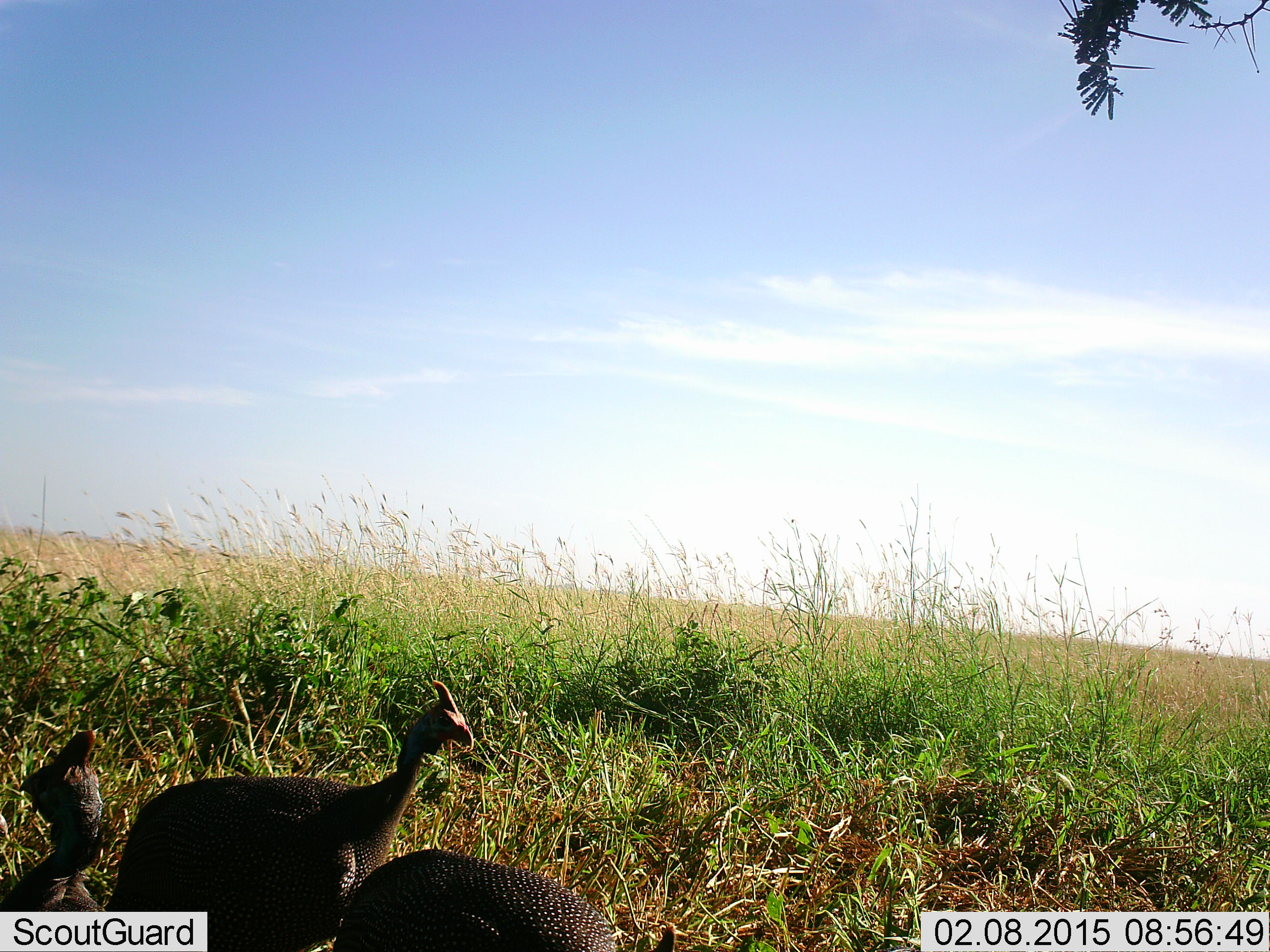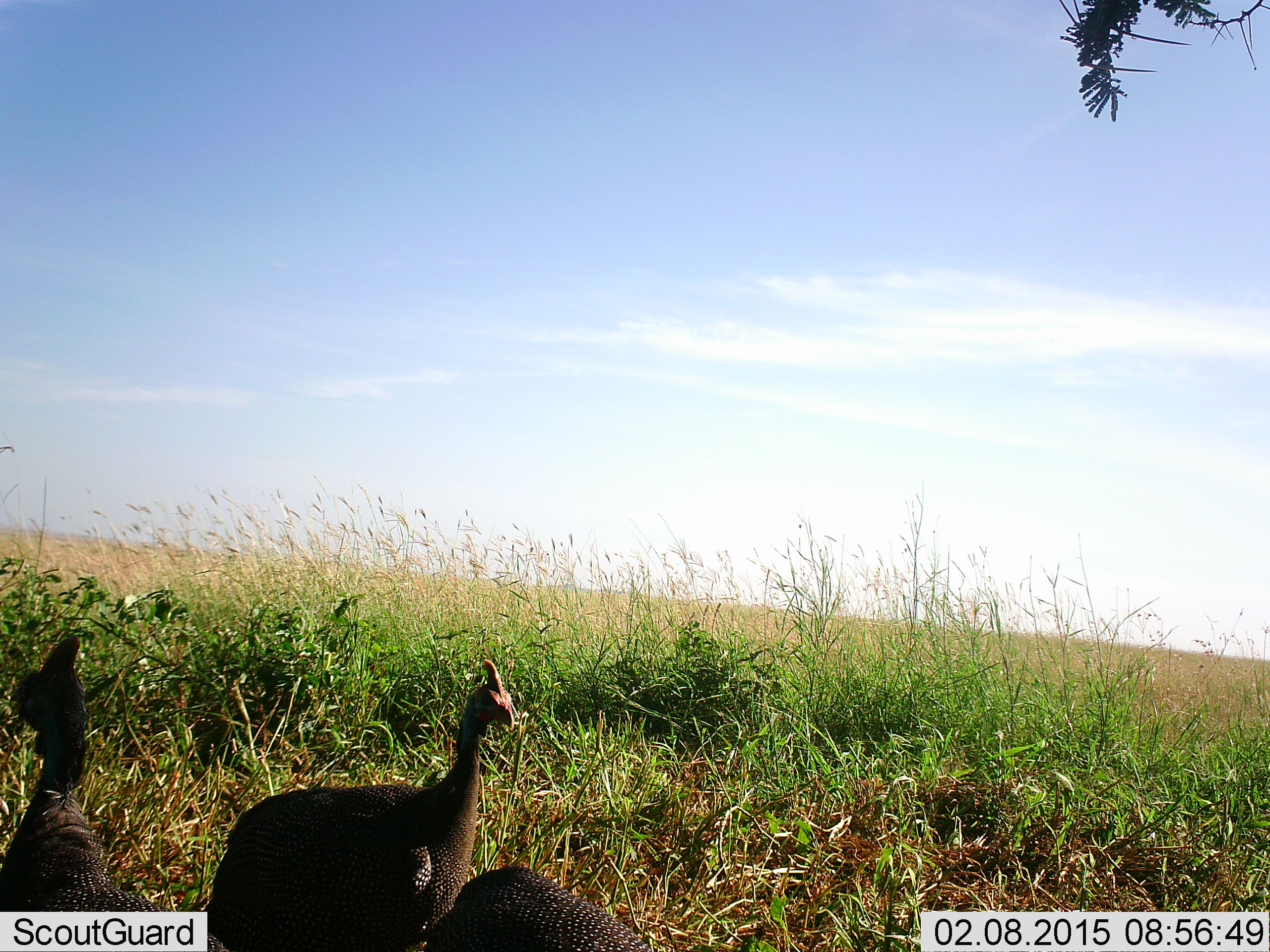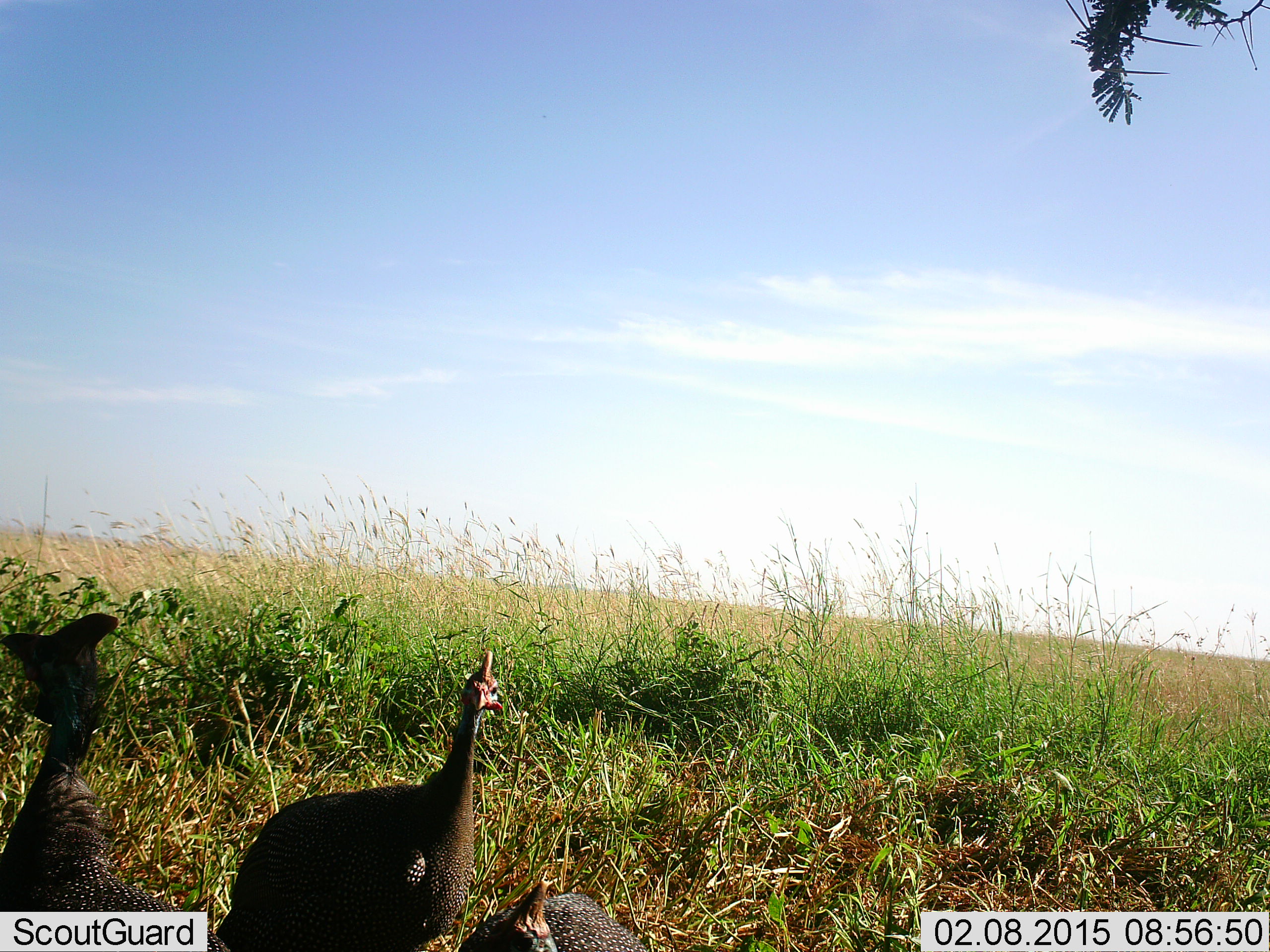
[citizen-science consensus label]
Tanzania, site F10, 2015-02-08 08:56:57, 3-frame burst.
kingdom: Animalia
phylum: Chordata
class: Aves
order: Galliformes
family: Numididae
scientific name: Numididae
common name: guinea fowl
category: guineafowl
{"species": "guineafowl (guinea fowl) (Numididae)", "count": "3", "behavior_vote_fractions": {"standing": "70%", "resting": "0%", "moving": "30%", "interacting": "0%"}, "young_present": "0%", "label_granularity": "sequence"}